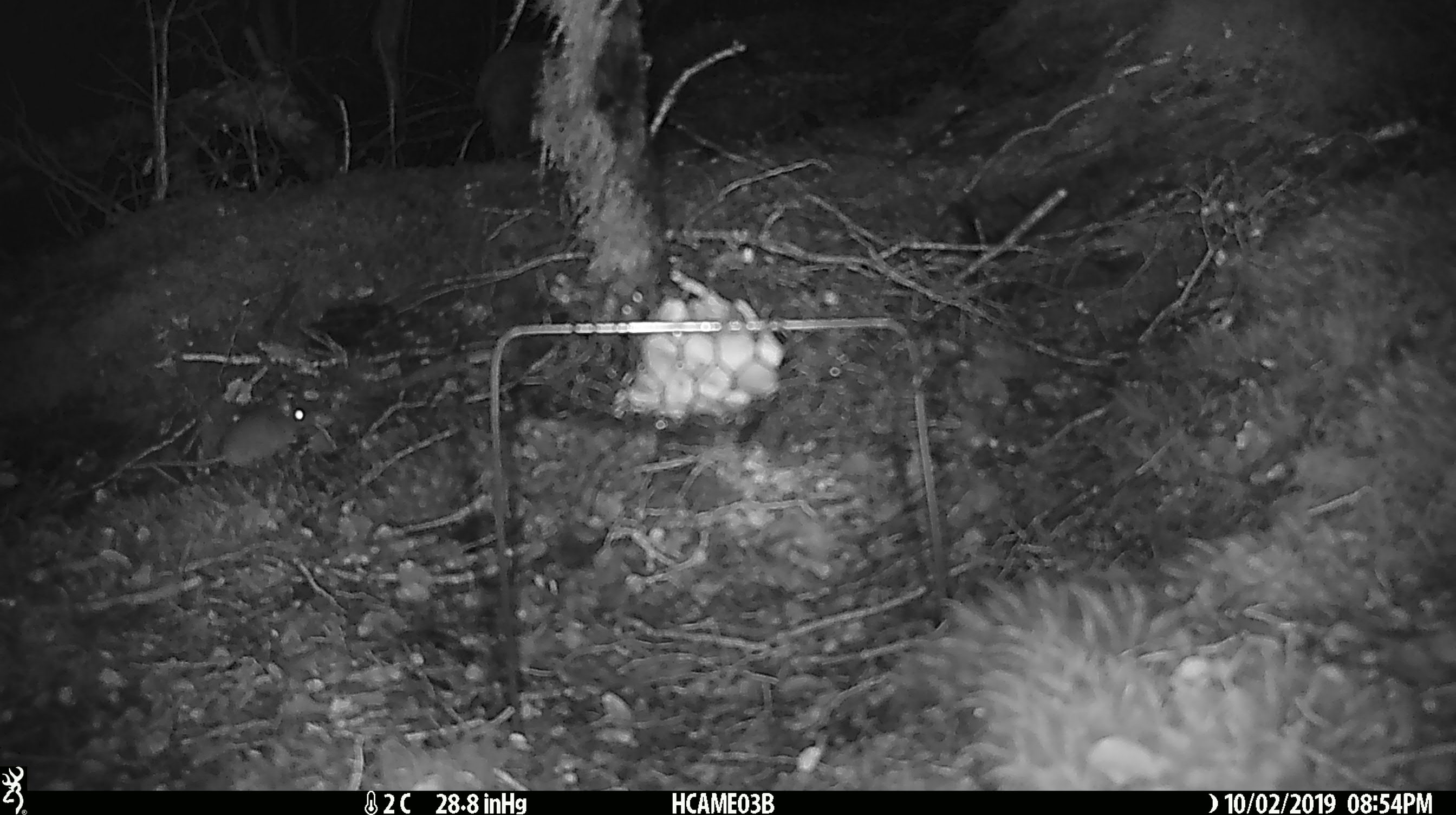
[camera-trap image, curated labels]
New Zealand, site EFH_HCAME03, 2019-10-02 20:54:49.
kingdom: Animalia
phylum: Chordata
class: Mammalia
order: Rodentia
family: Muridae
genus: Mus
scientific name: Mus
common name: mouse